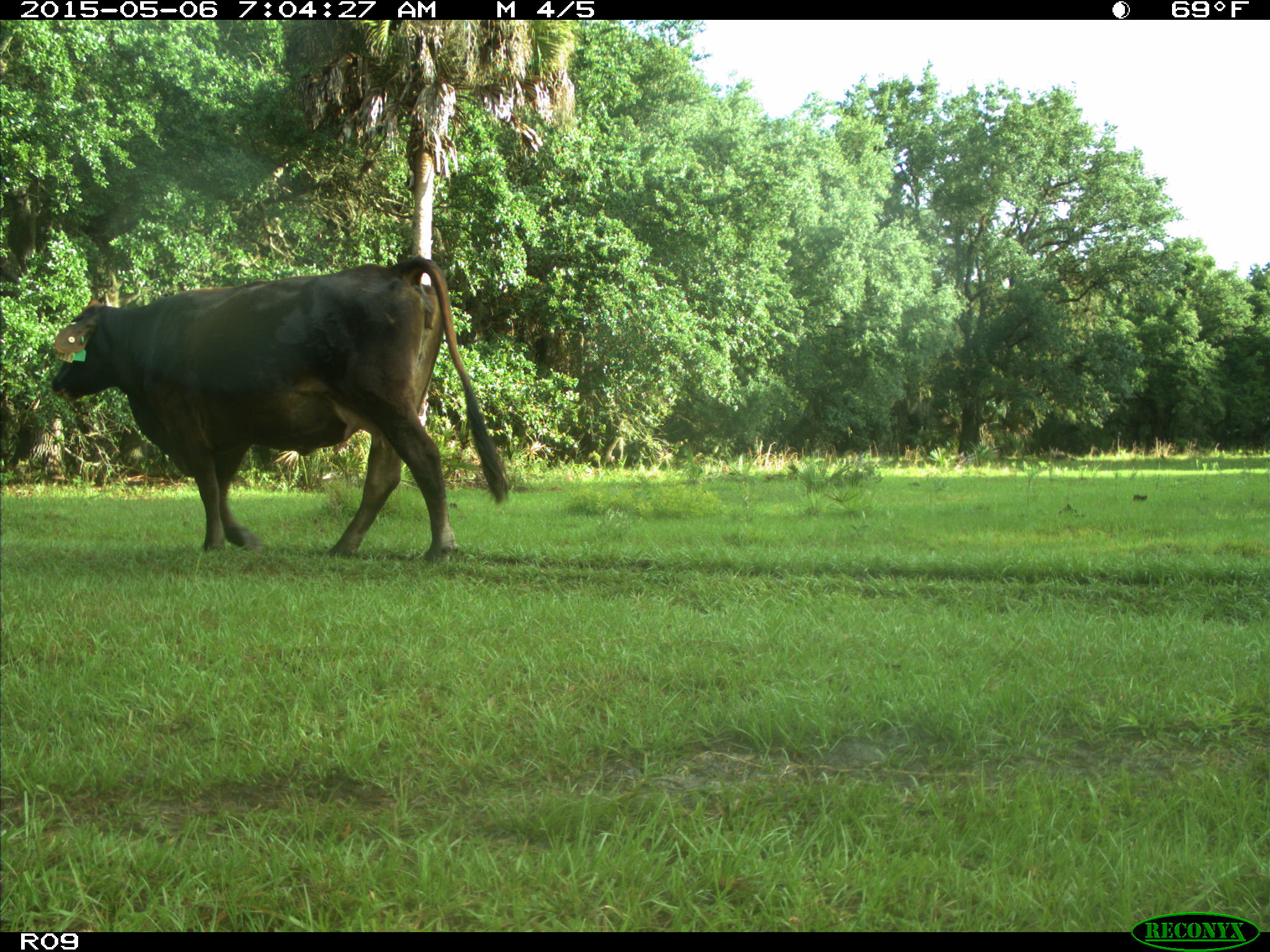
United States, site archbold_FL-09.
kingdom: Animalia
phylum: Chordata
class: Mammalia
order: Artiodactyla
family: Bovidae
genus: Bos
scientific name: Bos taurus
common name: domestic cow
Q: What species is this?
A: Bos taurus (domestic cow).